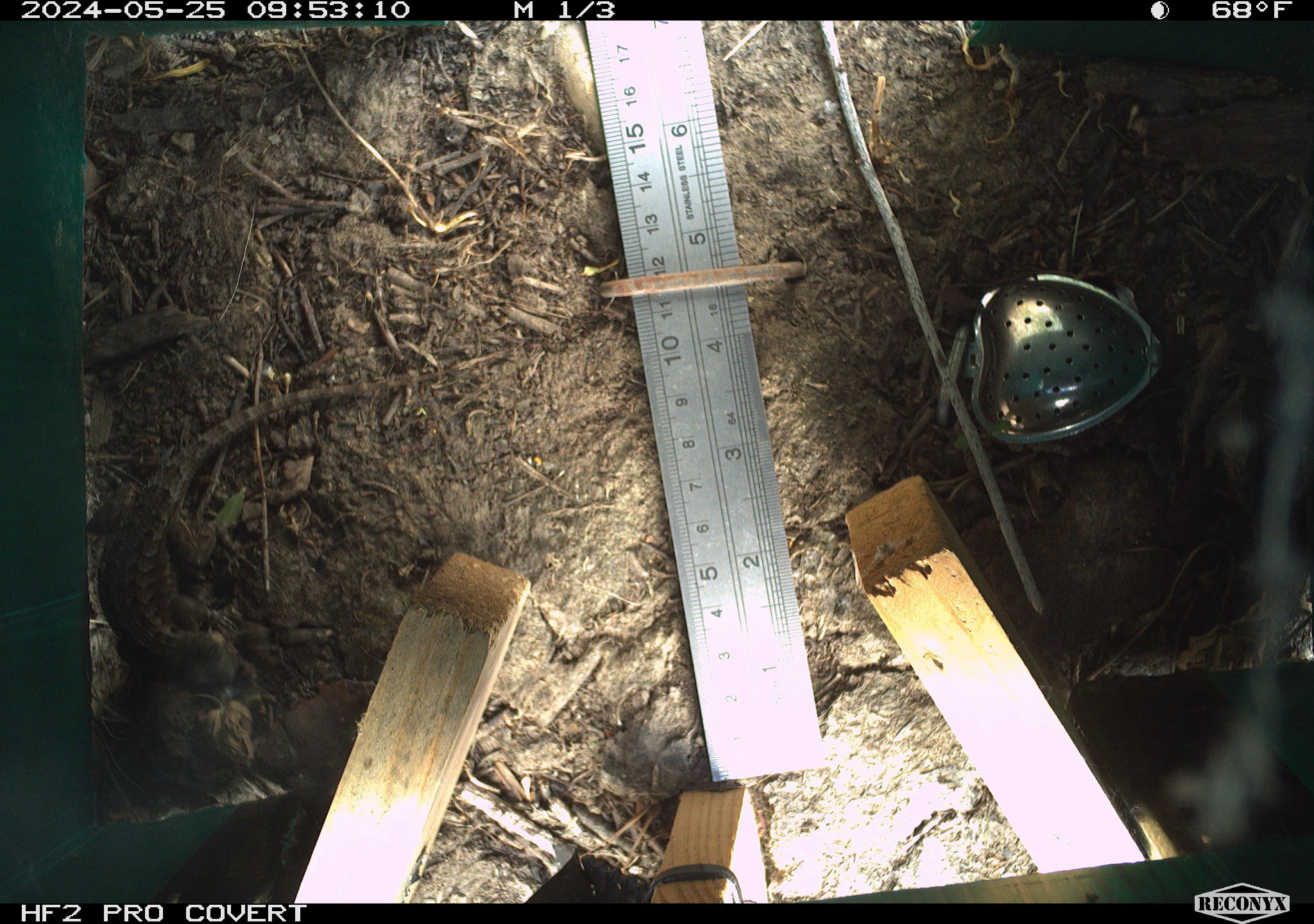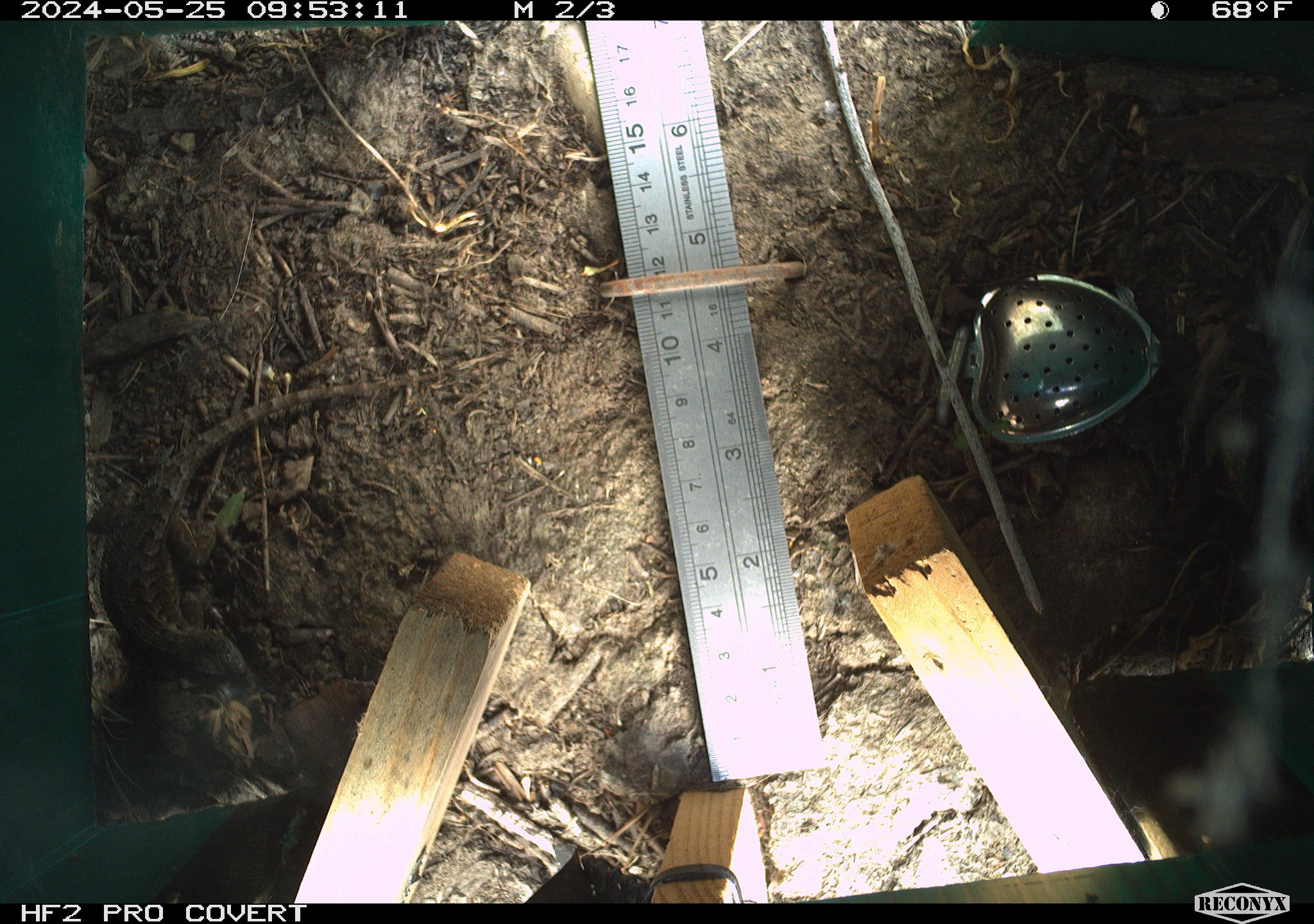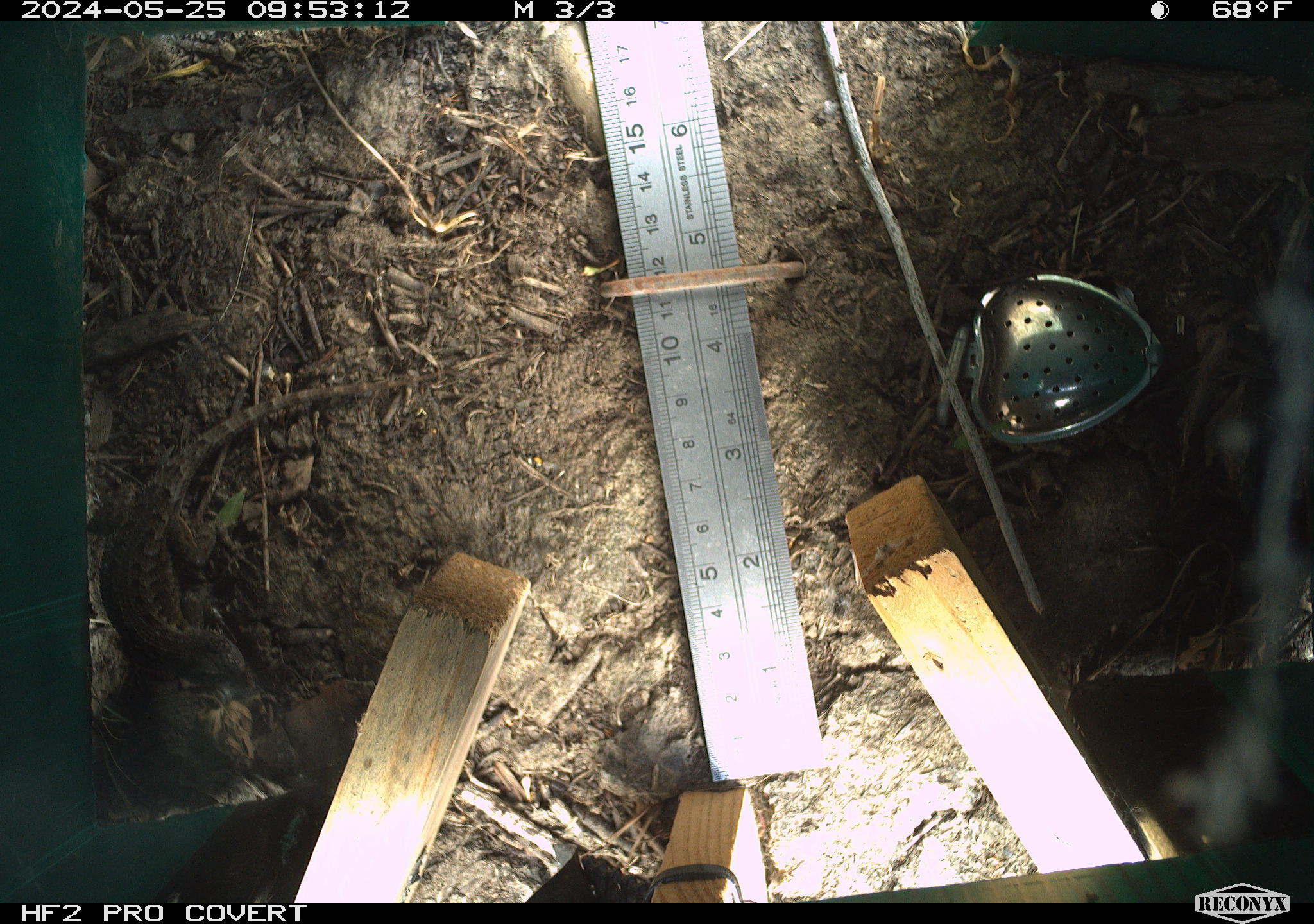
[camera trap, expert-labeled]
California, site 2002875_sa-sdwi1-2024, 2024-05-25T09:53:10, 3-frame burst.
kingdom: Animalia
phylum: Chordata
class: Reptilia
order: Squamata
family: Phrynosomatidae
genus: Sceloporus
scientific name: Sceloporus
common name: spiny lizards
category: sceloporus species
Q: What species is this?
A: Sceloporus species (spiny lizards) (Sceloporus).